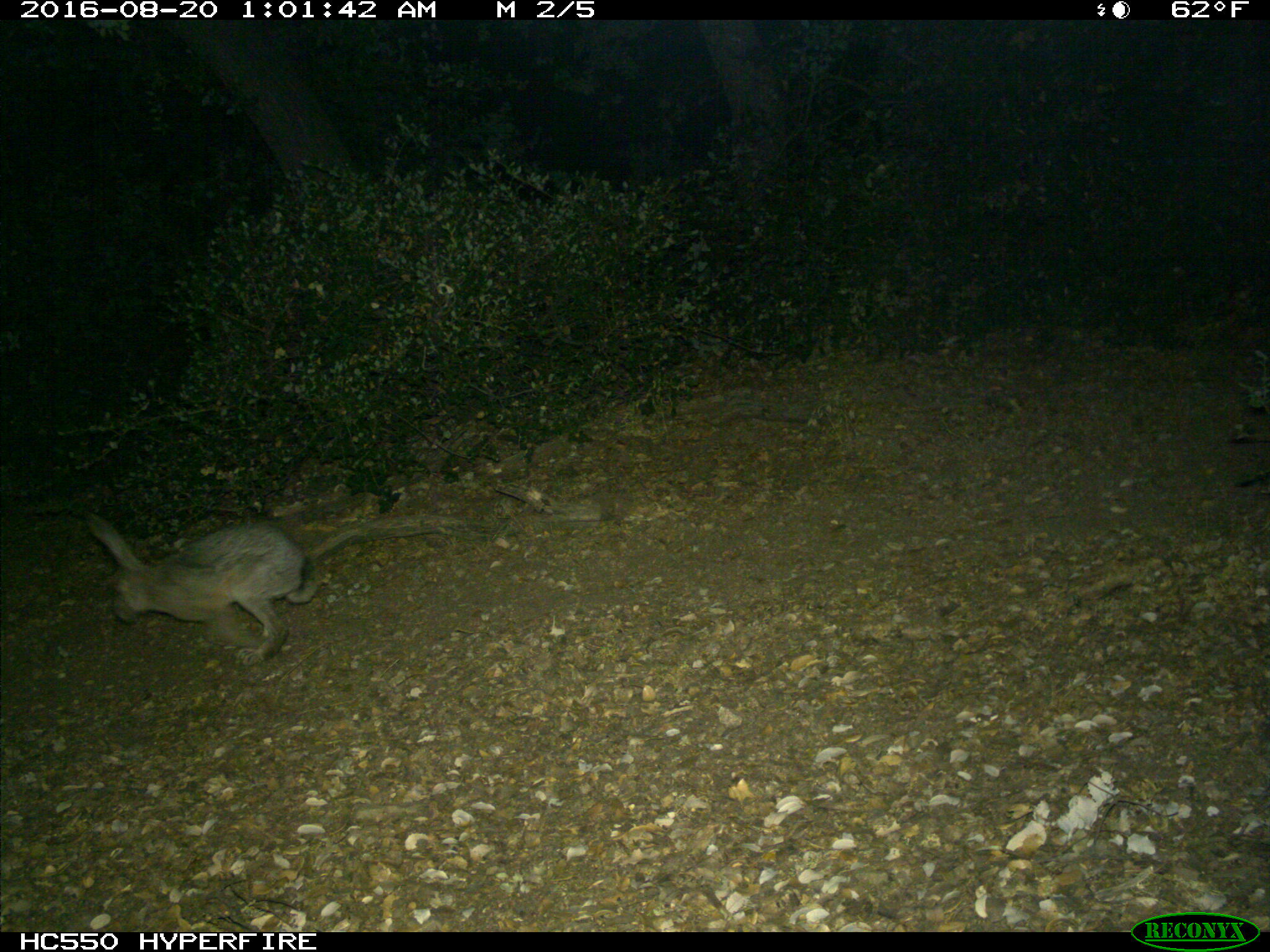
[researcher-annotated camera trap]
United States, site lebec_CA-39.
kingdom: Animalia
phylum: Chordata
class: Mammalia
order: Lagomorpha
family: Leporidae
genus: Lepus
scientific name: Lepus californicus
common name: black-tailed jackrabbit